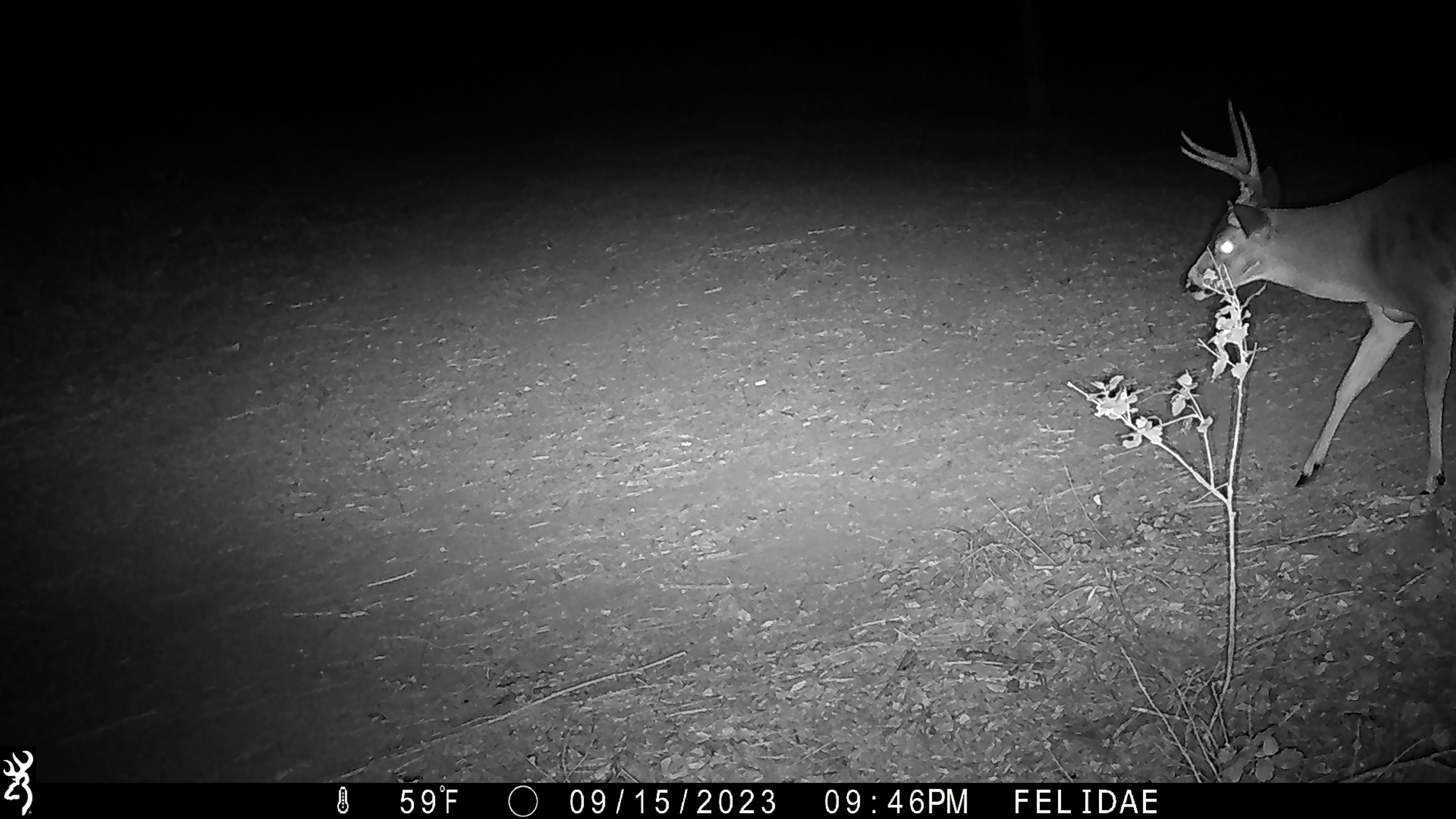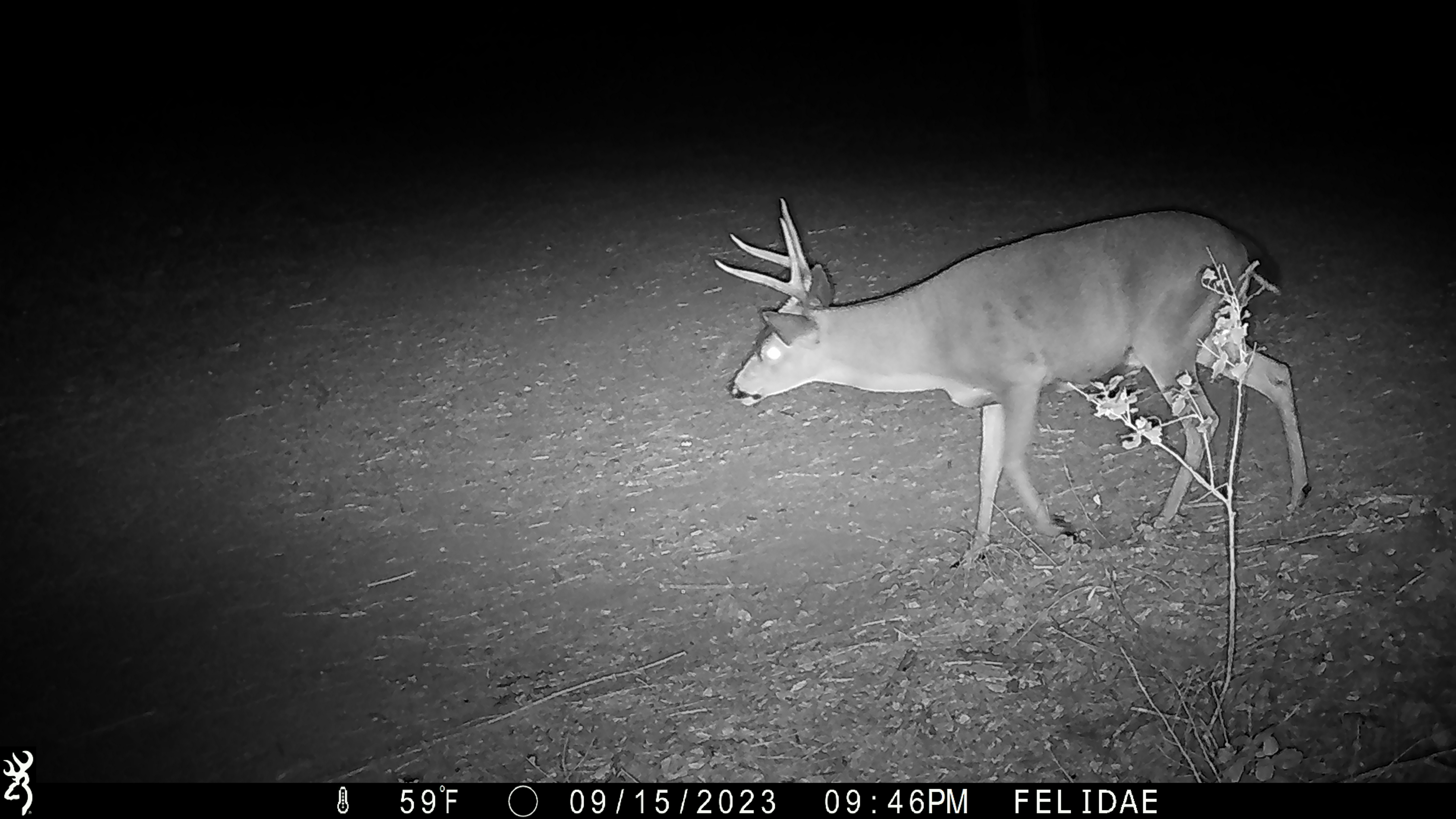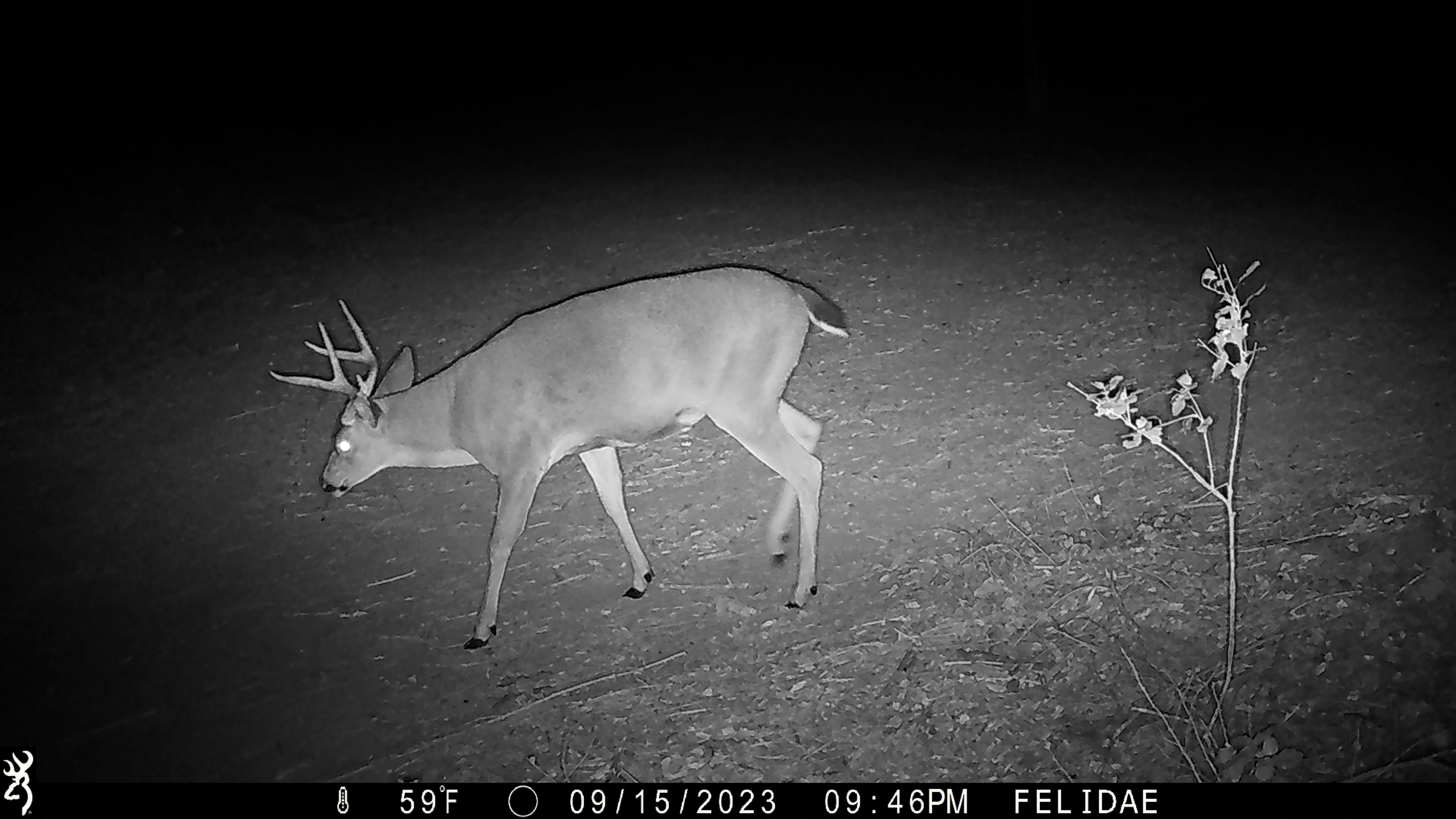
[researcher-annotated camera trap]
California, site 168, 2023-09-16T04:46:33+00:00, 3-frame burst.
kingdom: Animalia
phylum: Chordata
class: Mammalia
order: Artiodactyla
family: Cervidae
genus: Odocoileus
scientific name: Odocoileus hemionus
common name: mule deer